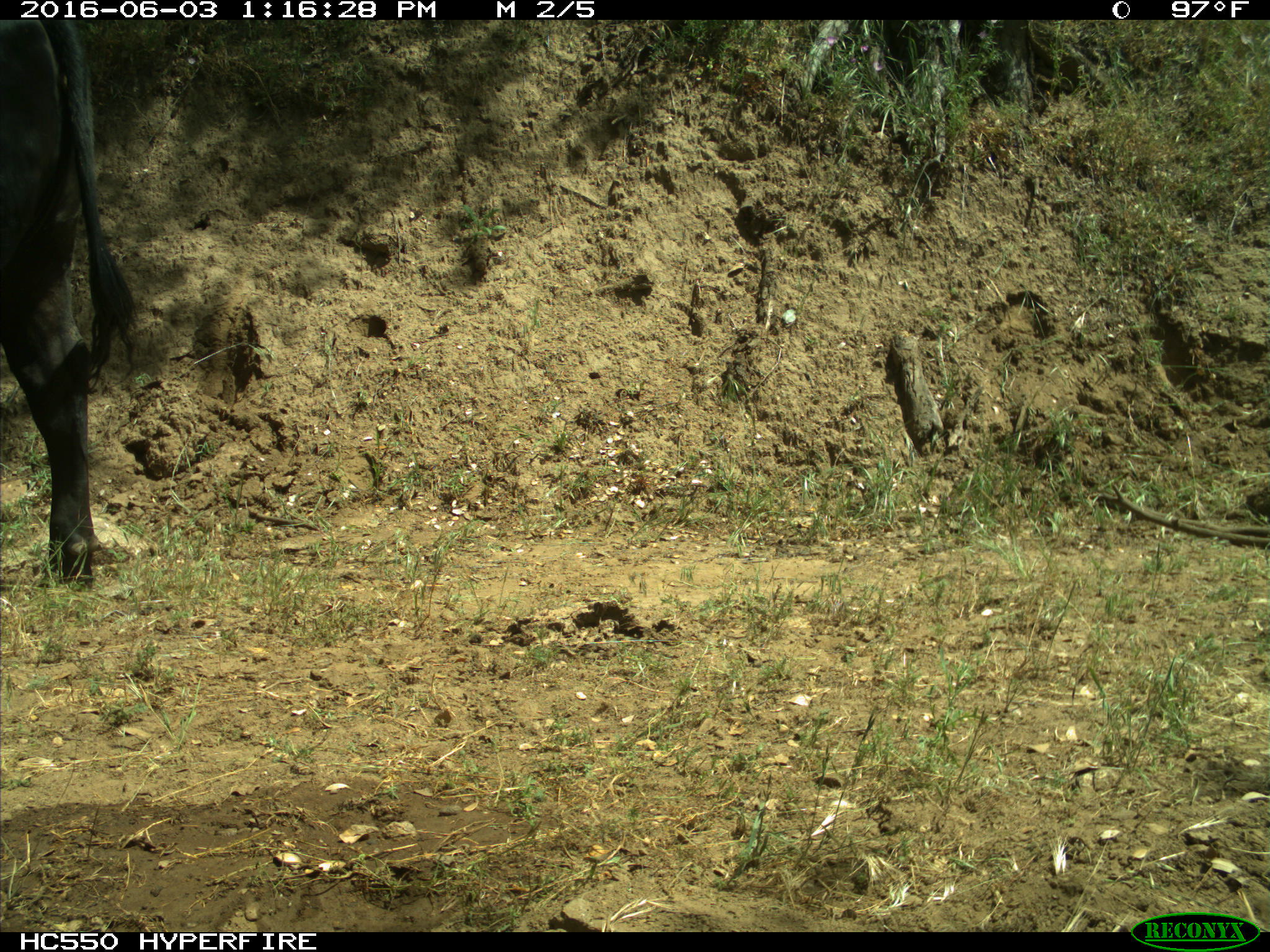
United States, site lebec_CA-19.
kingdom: Animalia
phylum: Chordata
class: Mammalia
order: Artiodactyla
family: Bovidae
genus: Bos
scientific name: Bos taurus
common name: domestic cow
Bos taurus (domestic cow).